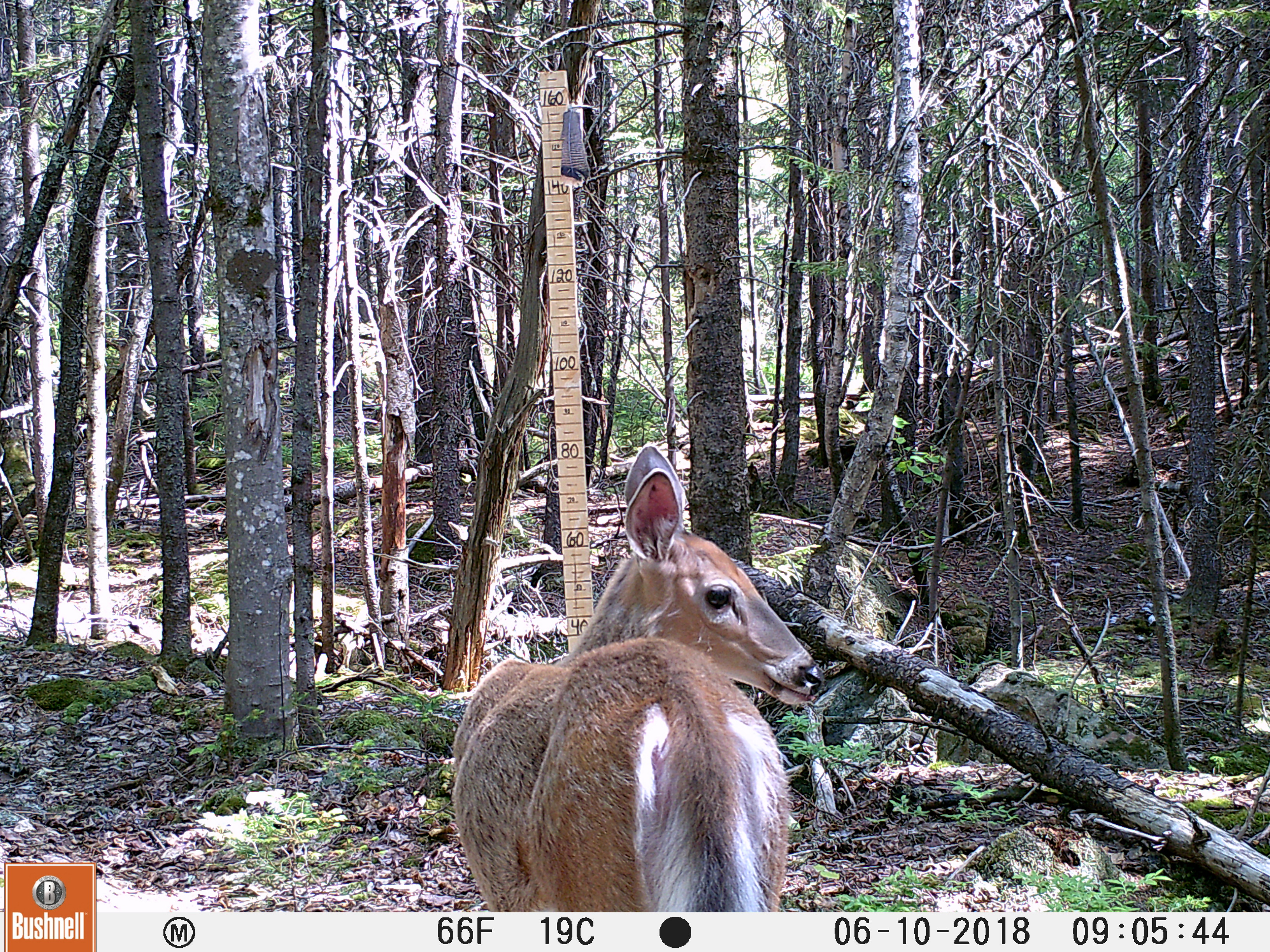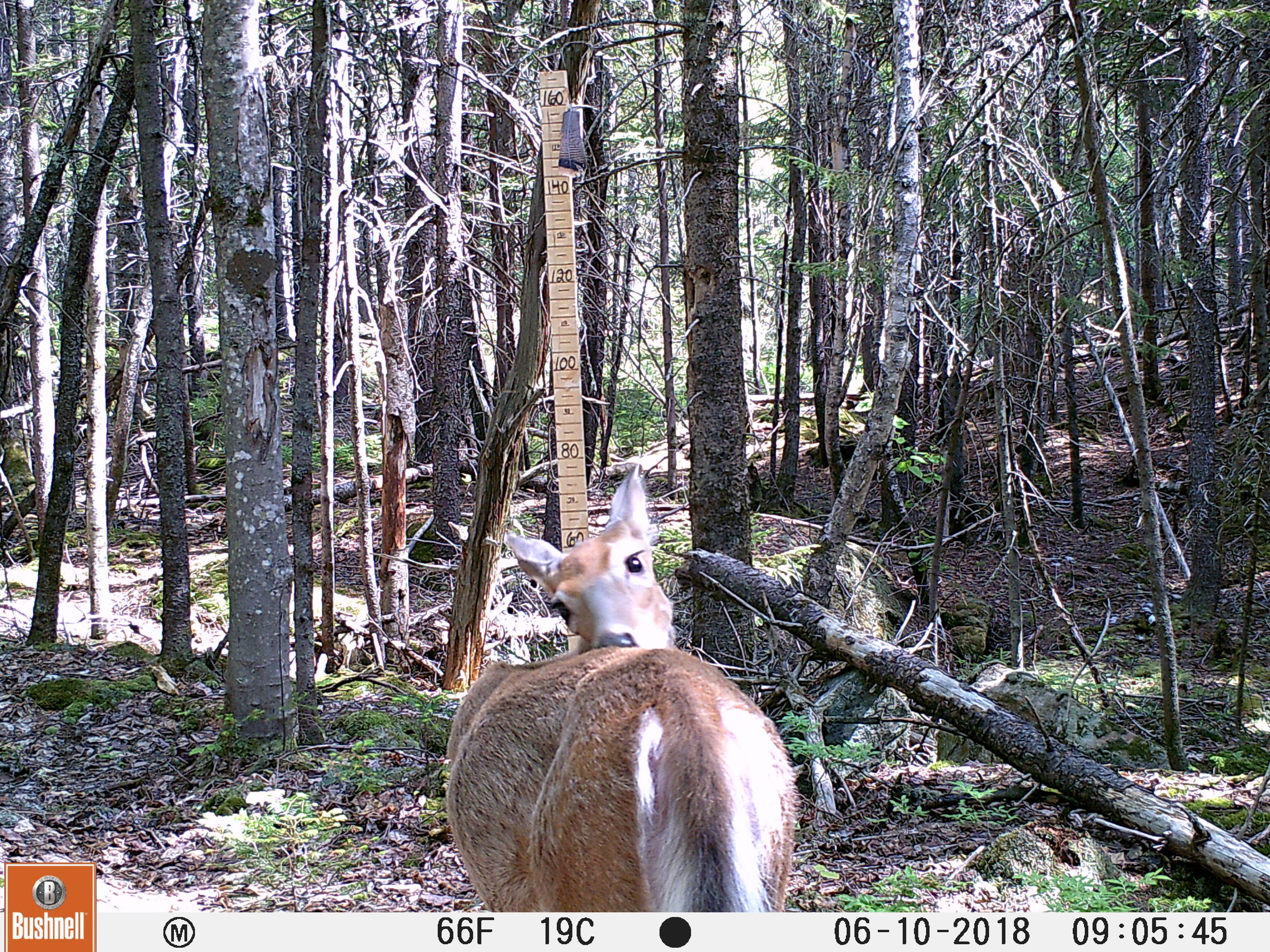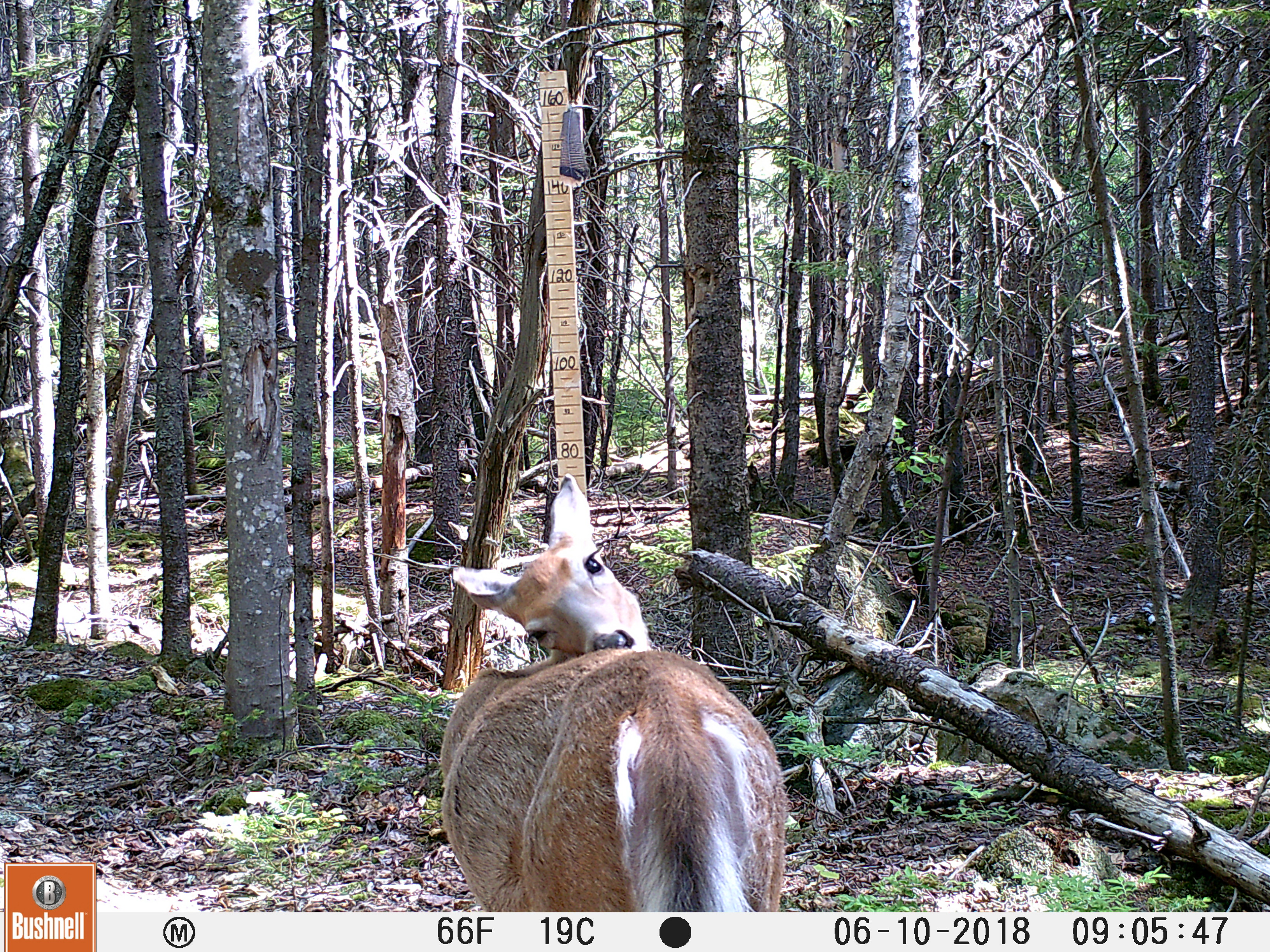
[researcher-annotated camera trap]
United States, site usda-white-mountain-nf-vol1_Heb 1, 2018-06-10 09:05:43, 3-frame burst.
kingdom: Animalia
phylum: Chordata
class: Mammalia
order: Artiodactyla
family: Cervidae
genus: Odocoileus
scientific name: Odocoileus virginianus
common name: white-tailed deer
White-tailed deer (Odocoileus virginianus).